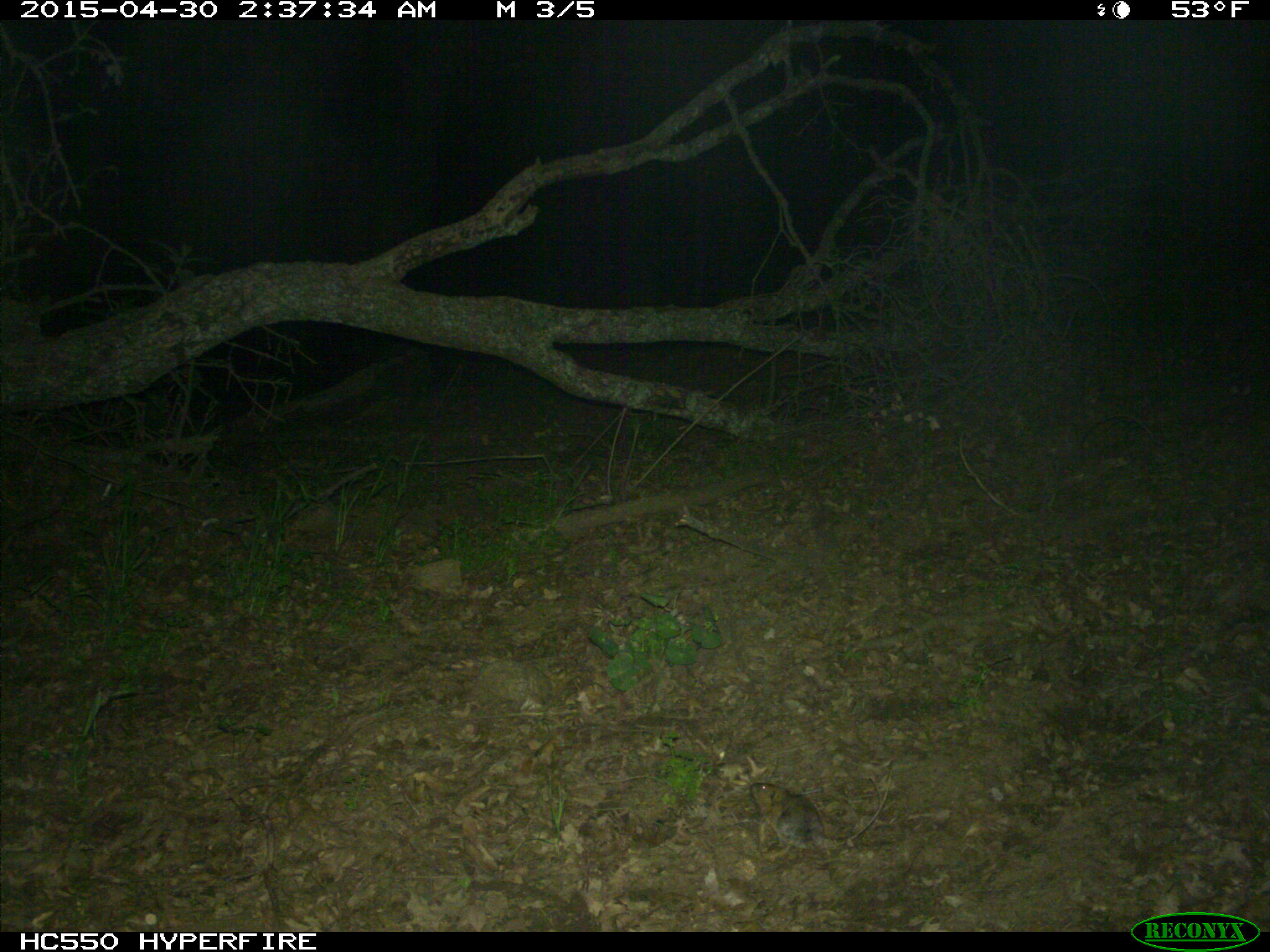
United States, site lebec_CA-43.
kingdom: Animalia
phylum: Chordata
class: Mammalia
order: Rodentia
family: Cricetidae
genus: Neotoma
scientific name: Neotoma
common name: pack rat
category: unidentified pack rat